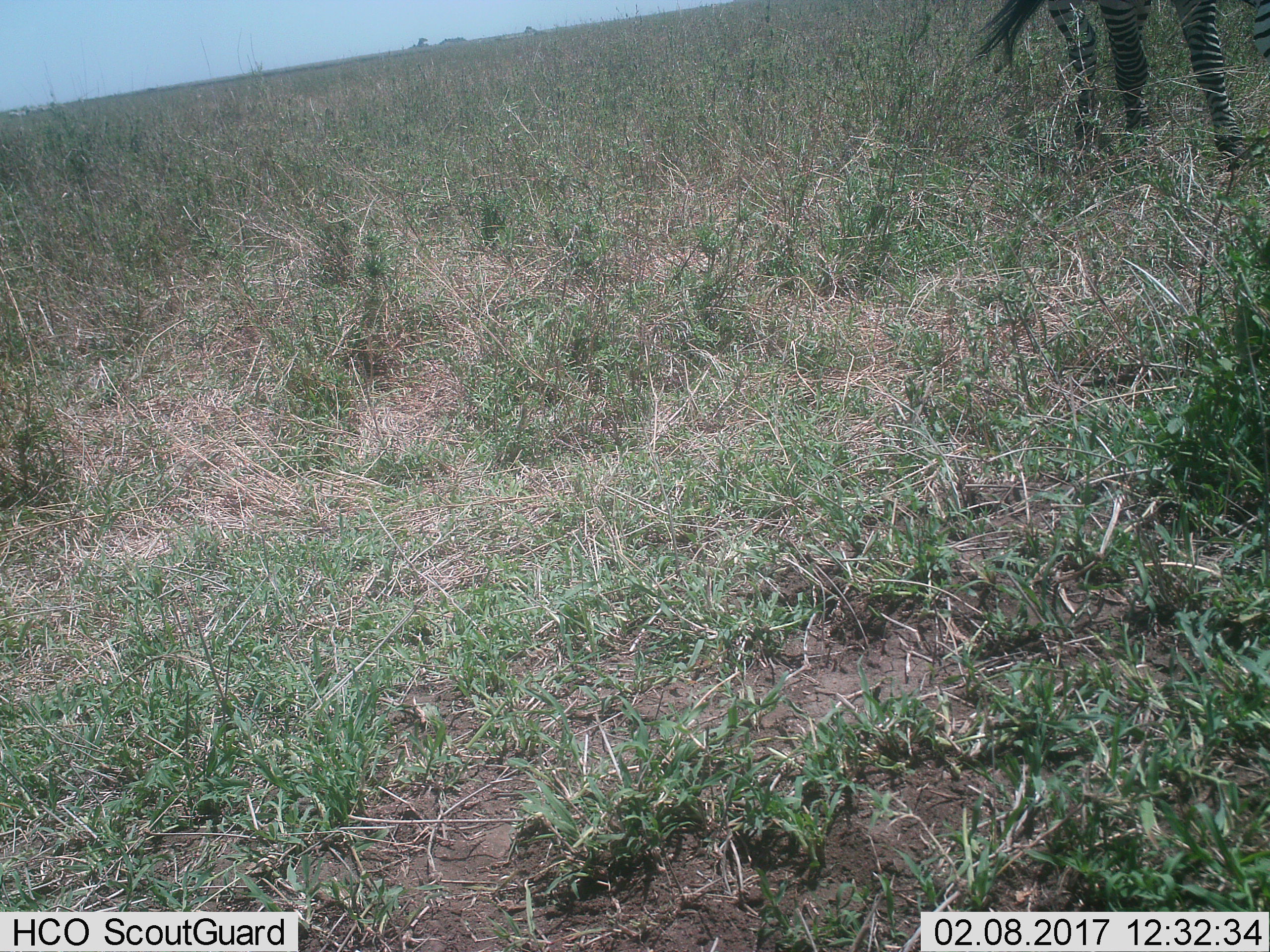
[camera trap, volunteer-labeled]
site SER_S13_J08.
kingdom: Animalia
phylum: Chordata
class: Mammalia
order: Perissodactyla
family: Equidae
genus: Equus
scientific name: Equus quagga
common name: plains zebra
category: zebraplains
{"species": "zebraplains (plains zebra) (Equus quagga)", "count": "1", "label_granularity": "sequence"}